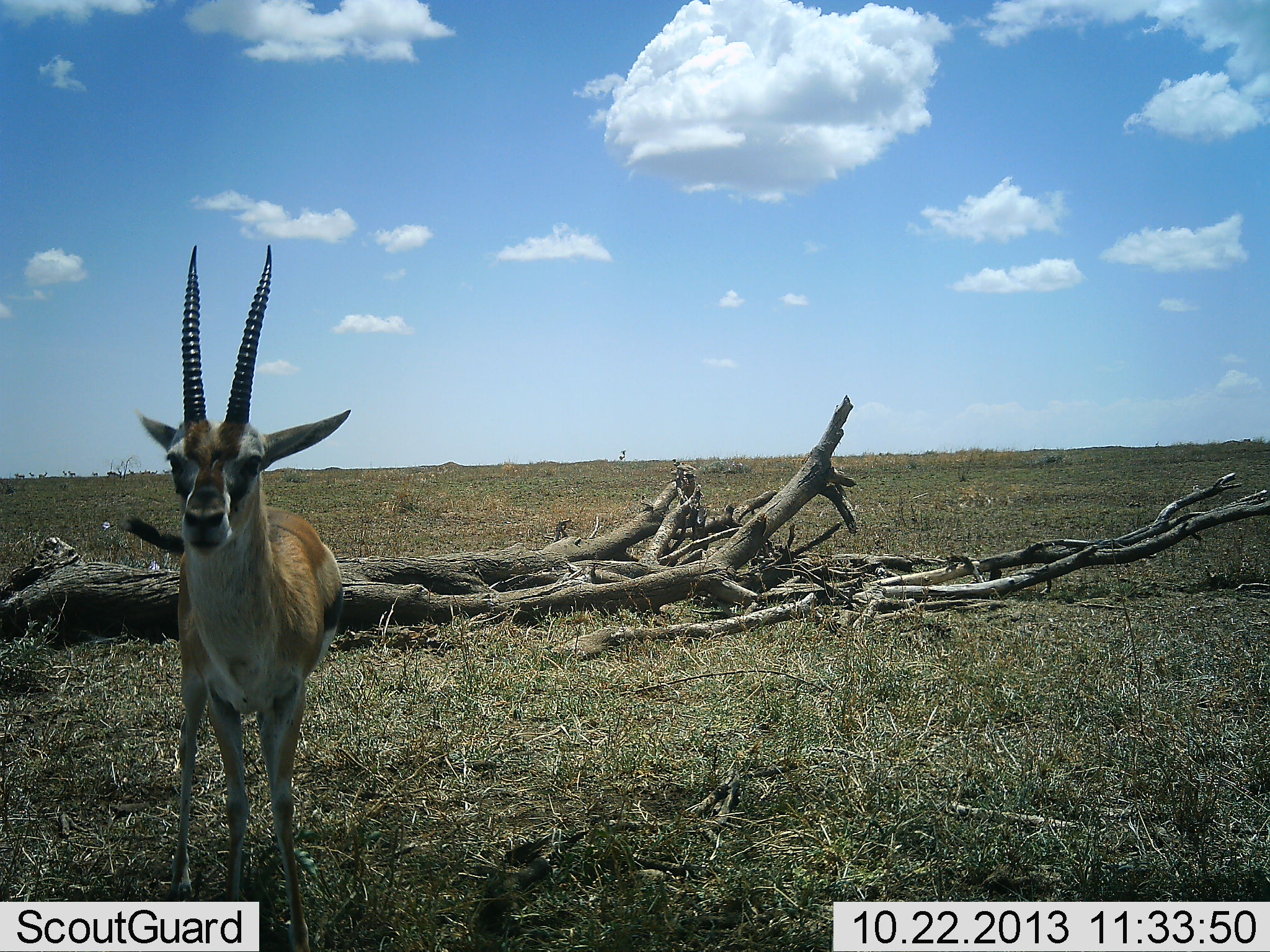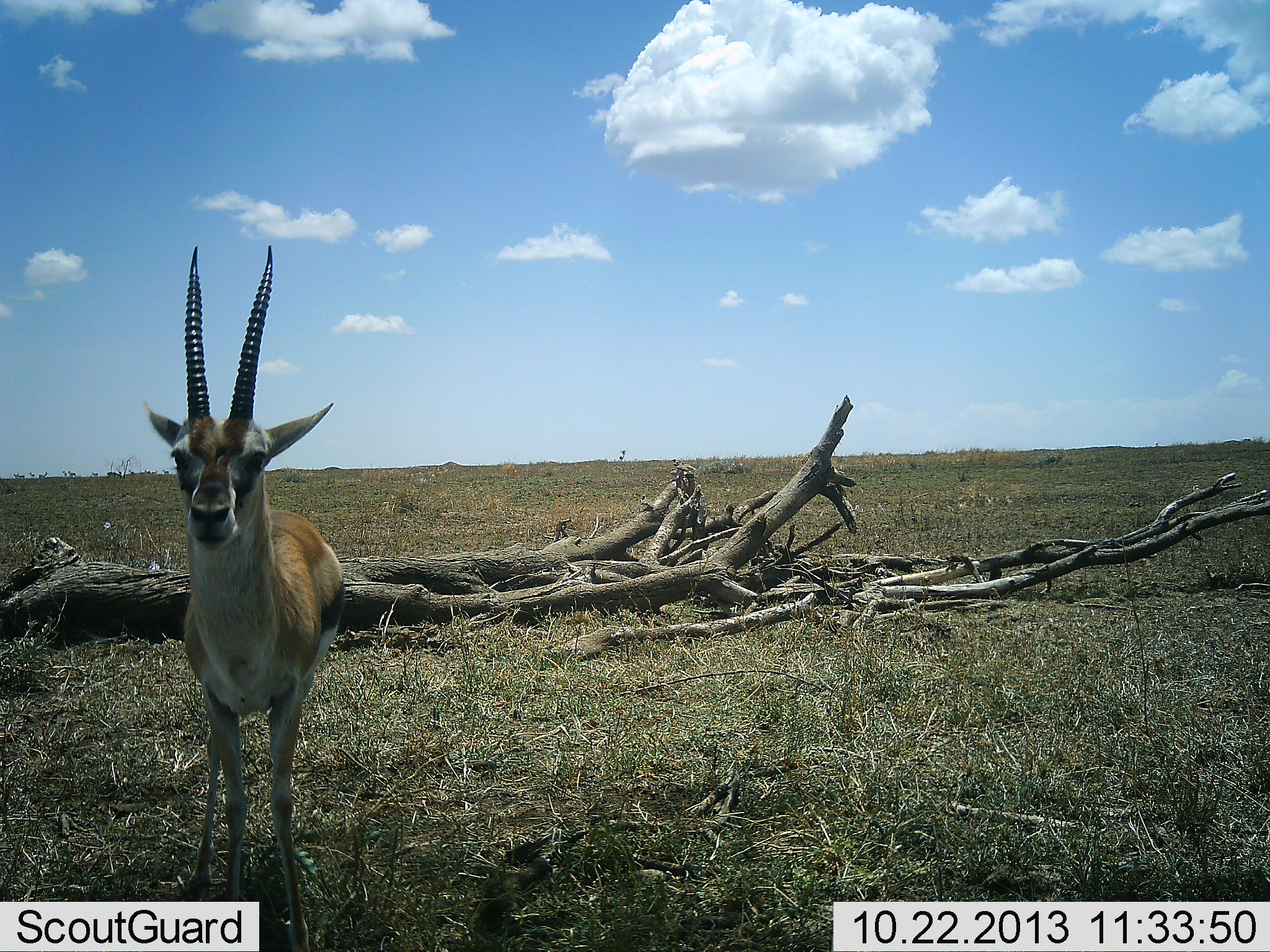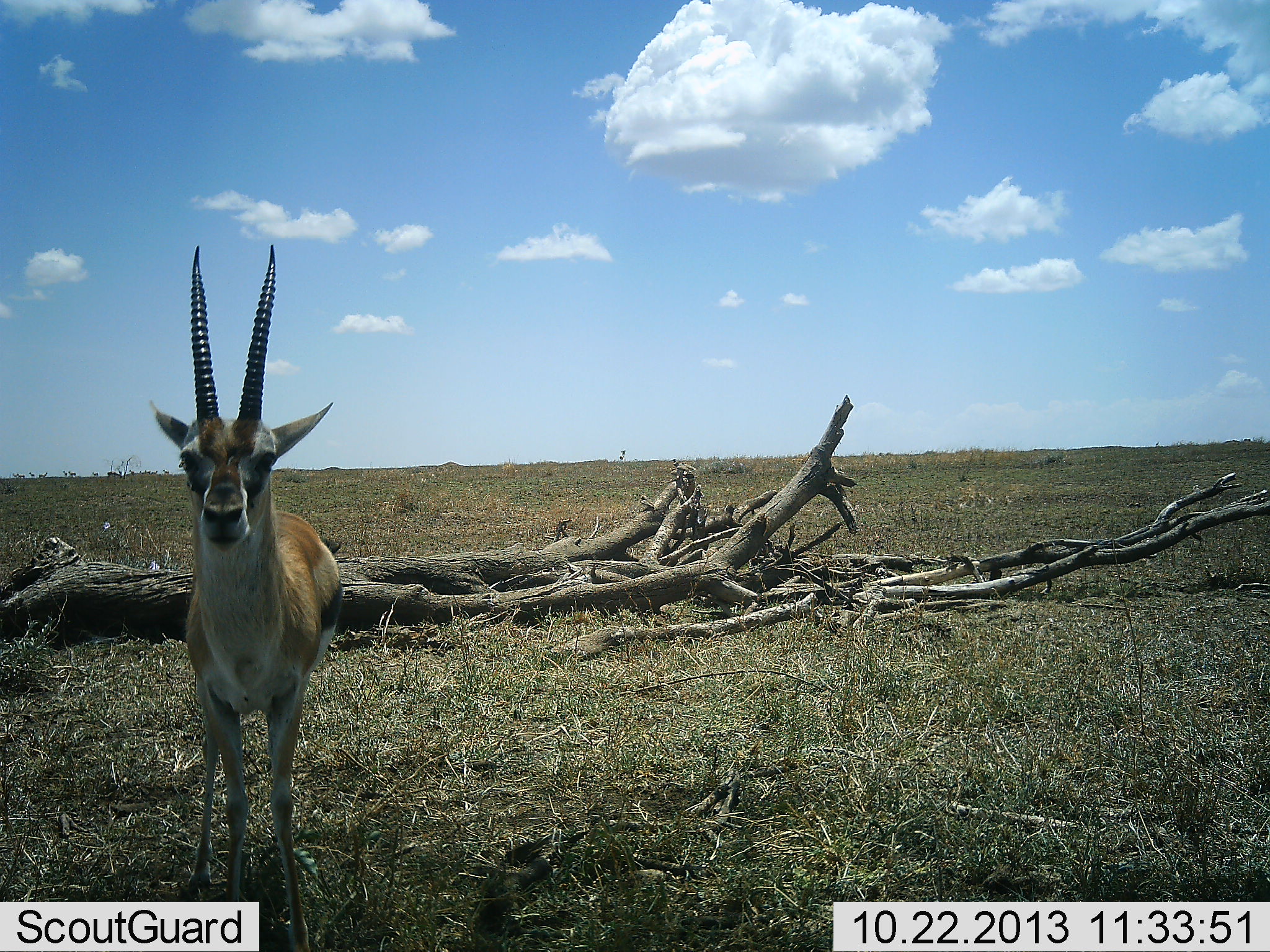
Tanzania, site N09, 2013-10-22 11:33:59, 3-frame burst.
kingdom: Animalia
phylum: Chordata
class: Mammalia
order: Artiodactyla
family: Bovidae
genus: Eudorcas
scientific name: Eudorcas thomsonii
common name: thomson's gazelle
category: gazellethomsons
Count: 1.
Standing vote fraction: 94%.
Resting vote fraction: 0%.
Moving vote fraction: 6%.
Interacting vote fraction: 0%.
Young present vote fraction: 0%.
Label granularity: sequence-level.